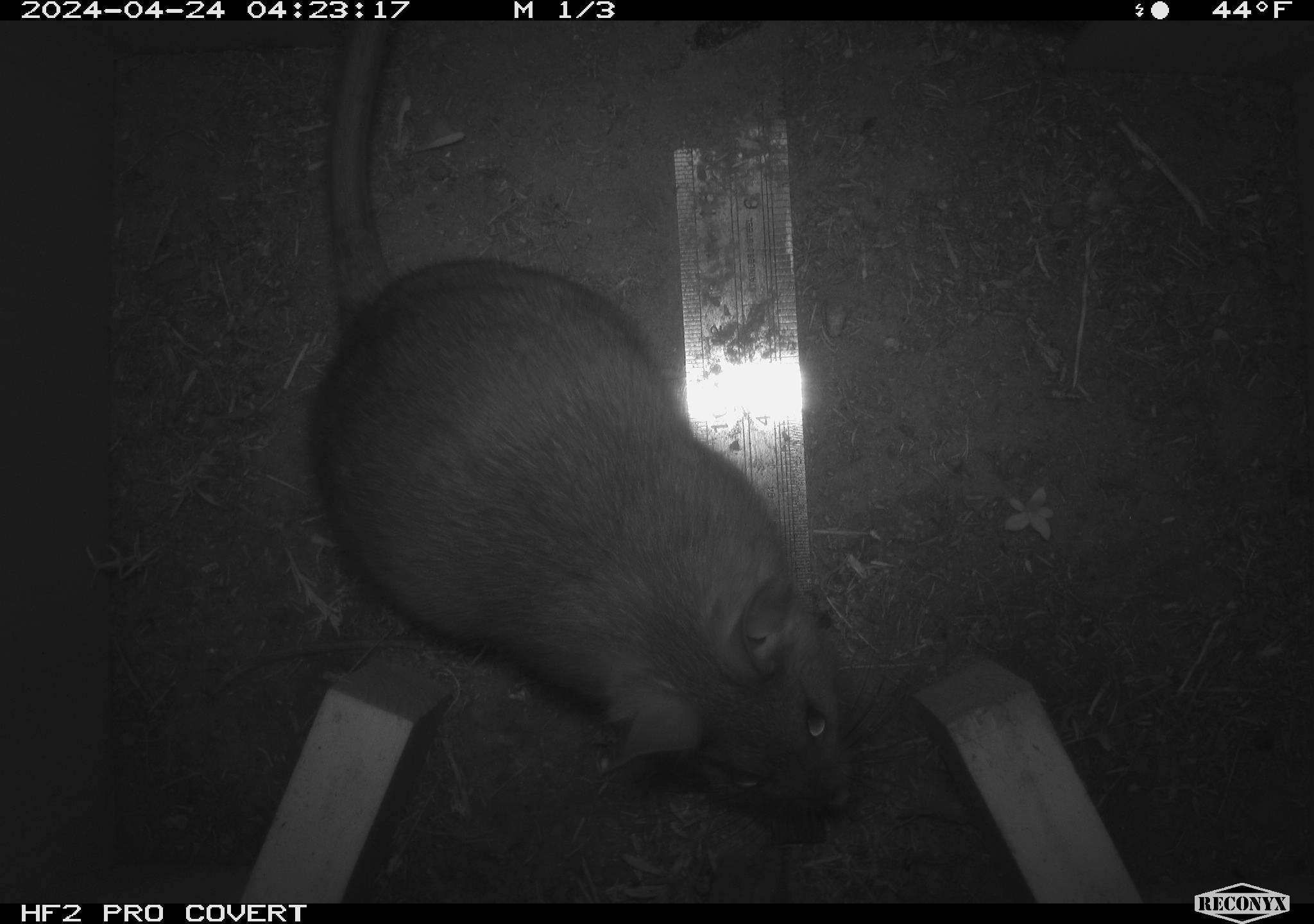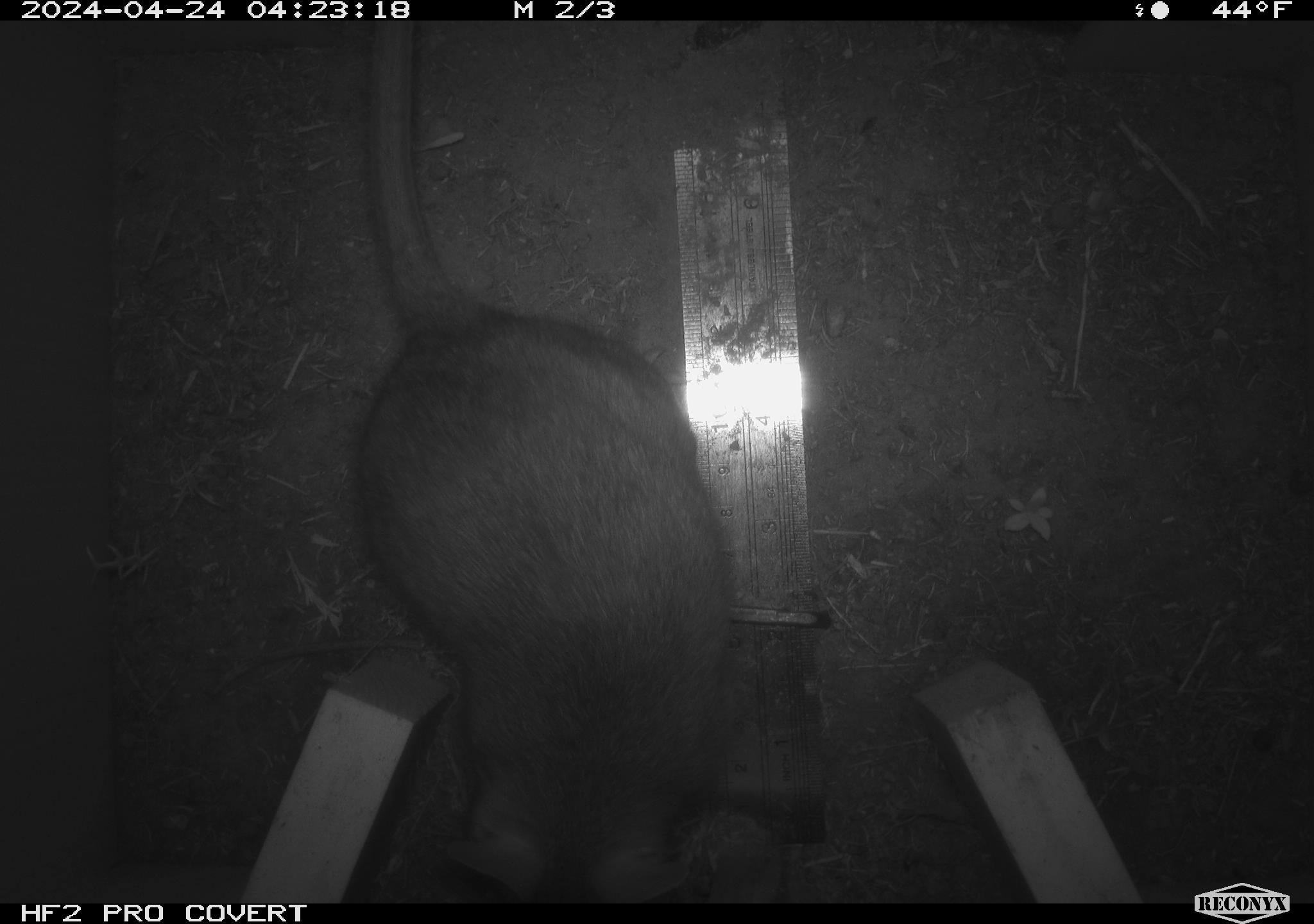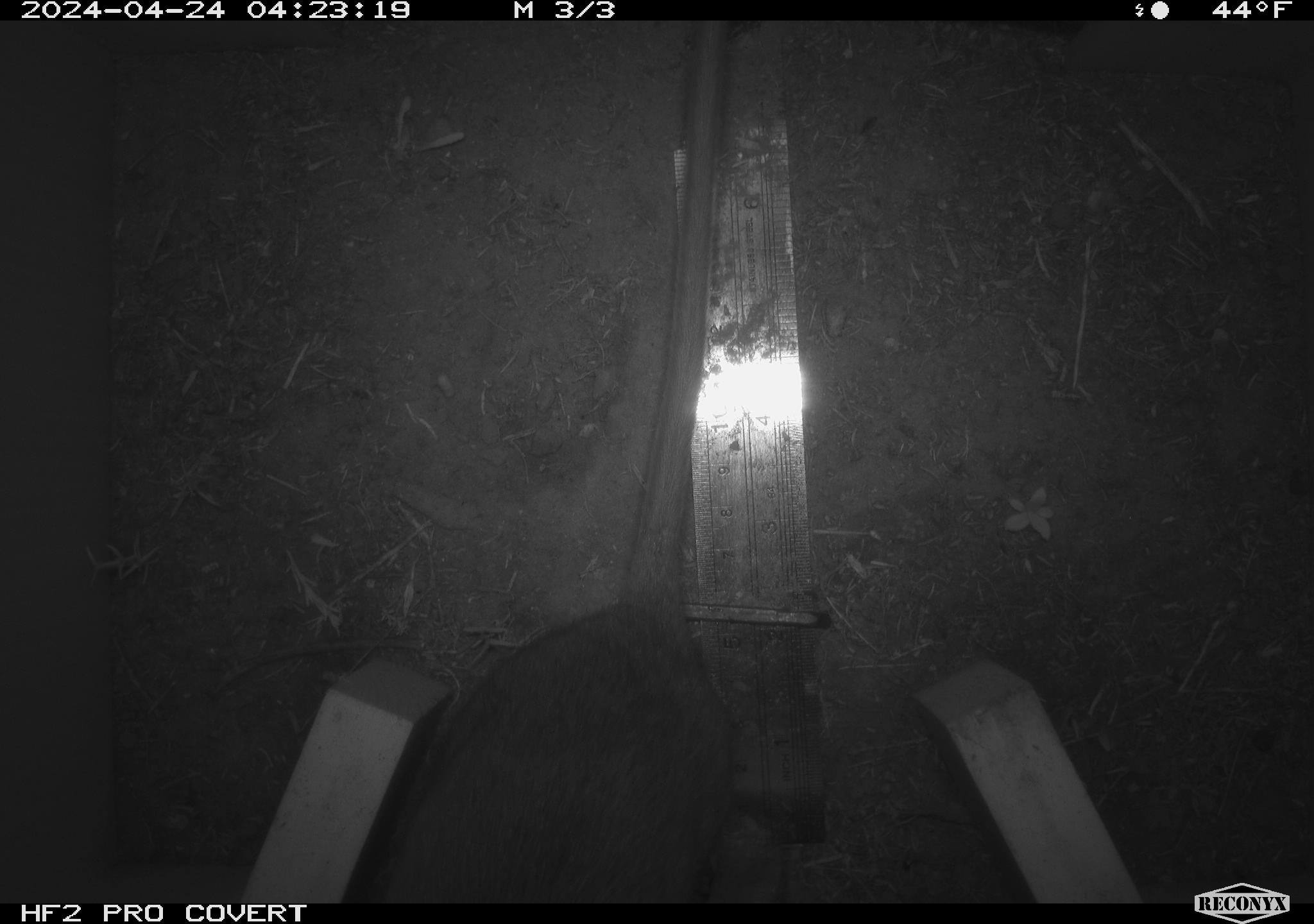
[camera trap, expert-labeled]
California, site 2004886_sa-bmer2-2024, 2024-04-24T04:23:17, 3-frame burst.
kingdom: Animalia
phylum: Chordata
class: Mammalia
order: Rodentia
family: Muridae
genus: Rattus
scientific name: Rattus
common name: rat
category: rattus species